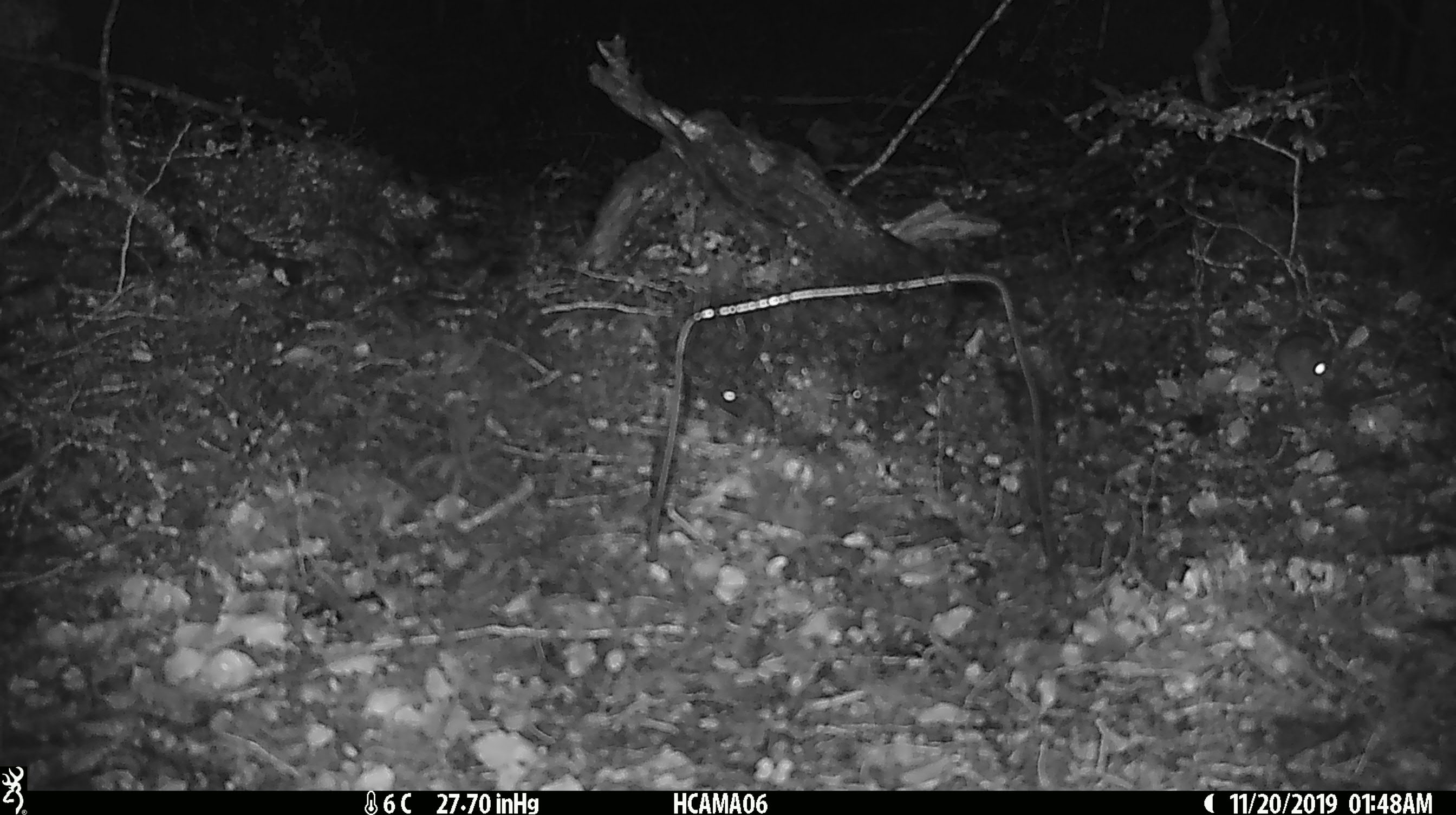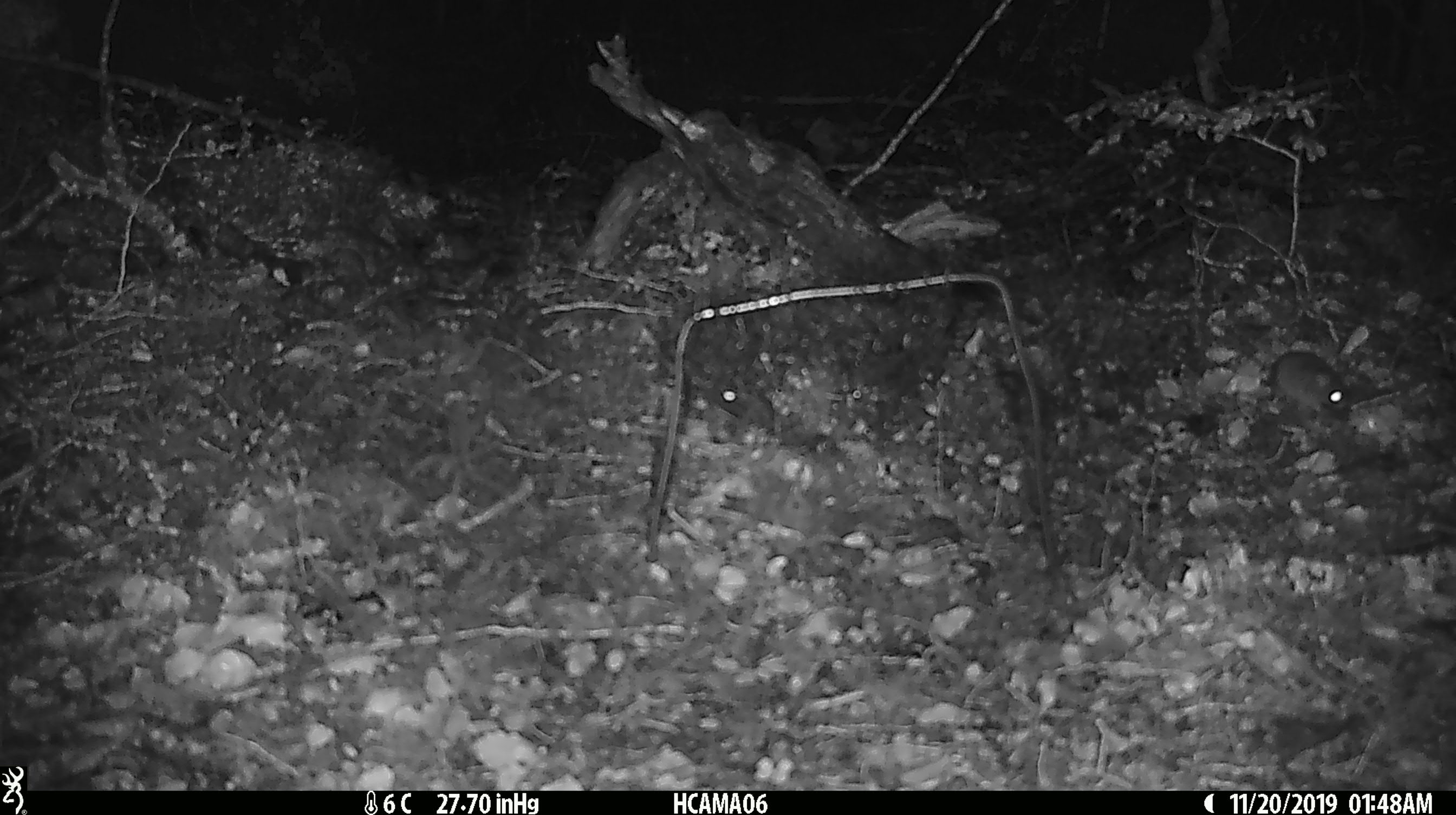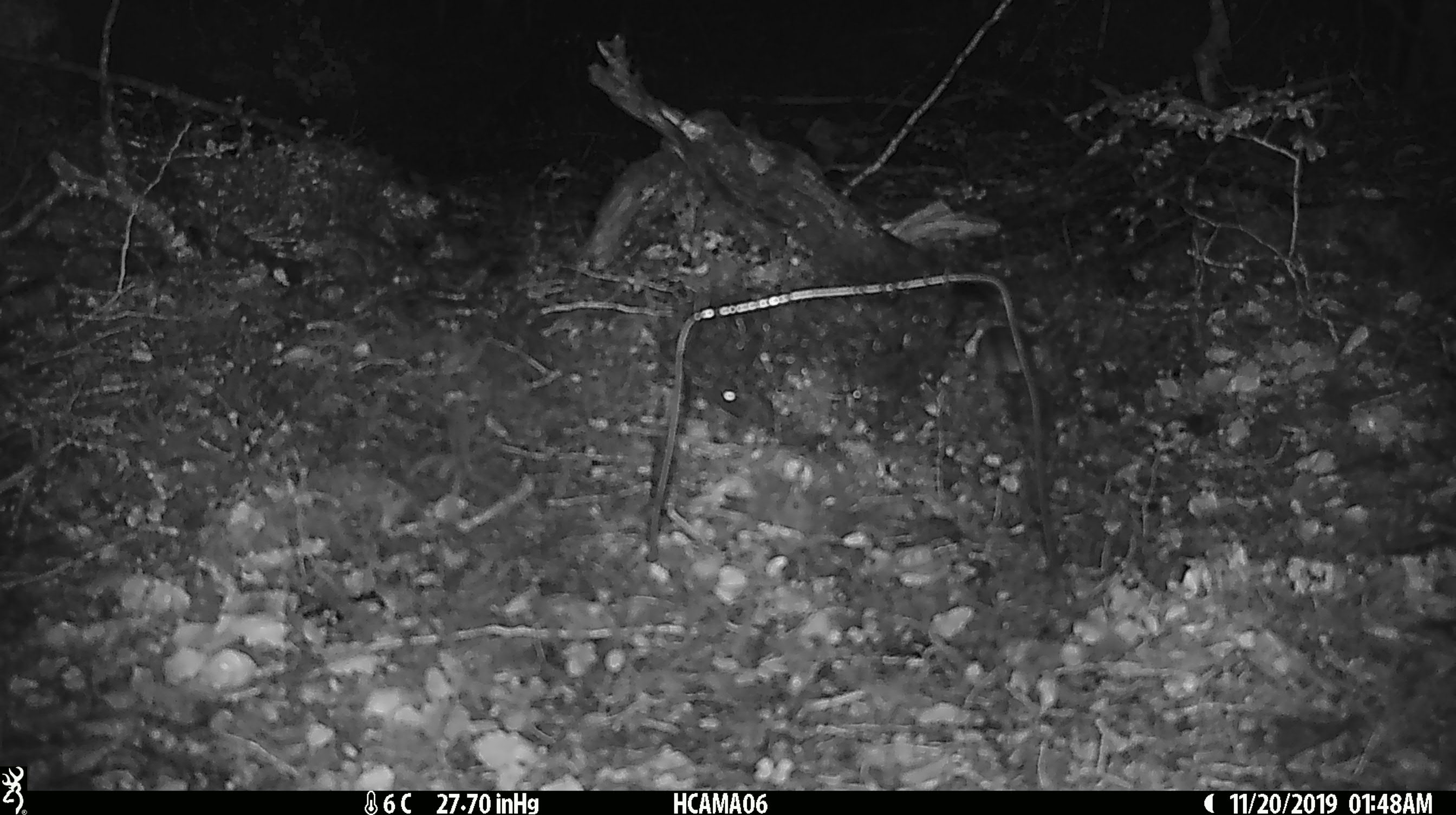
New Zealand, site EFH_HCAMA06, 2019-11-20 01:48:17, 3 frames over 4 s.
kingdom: Animalia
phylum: Chordata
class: Mammalia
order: Rodentia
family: Muridae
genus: Mus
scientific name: Mus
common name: mouse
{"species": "mouse (Mus)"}